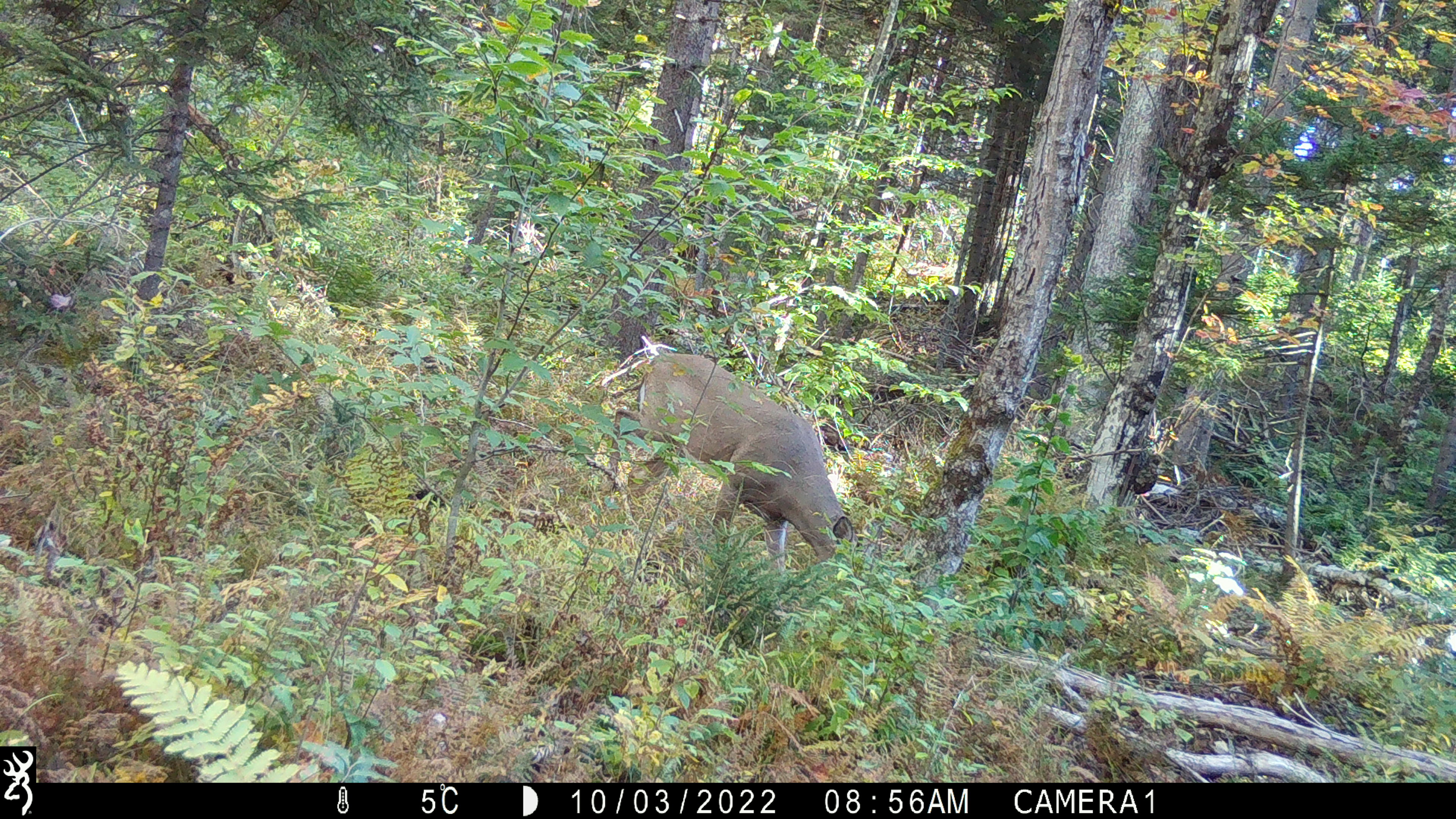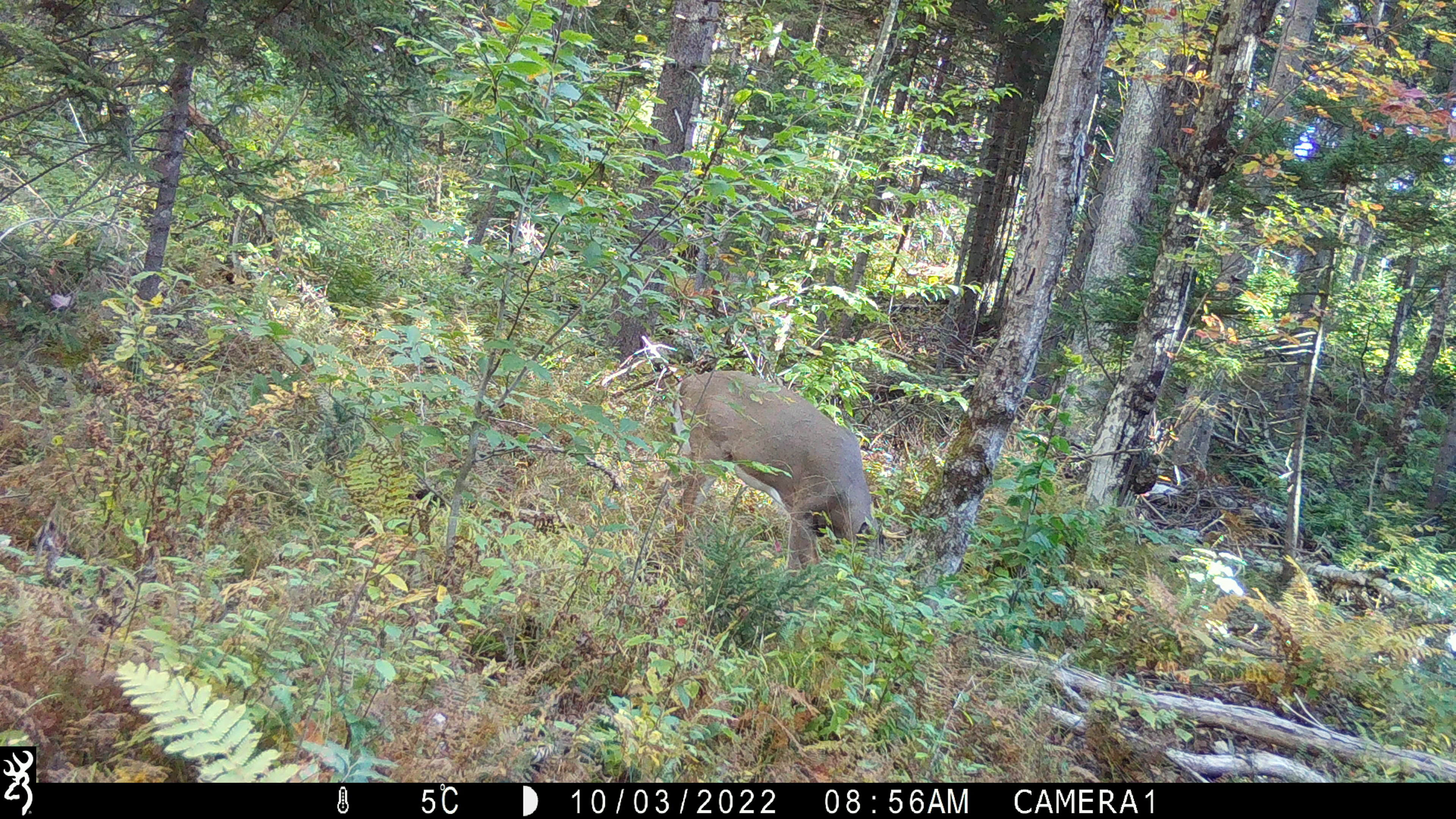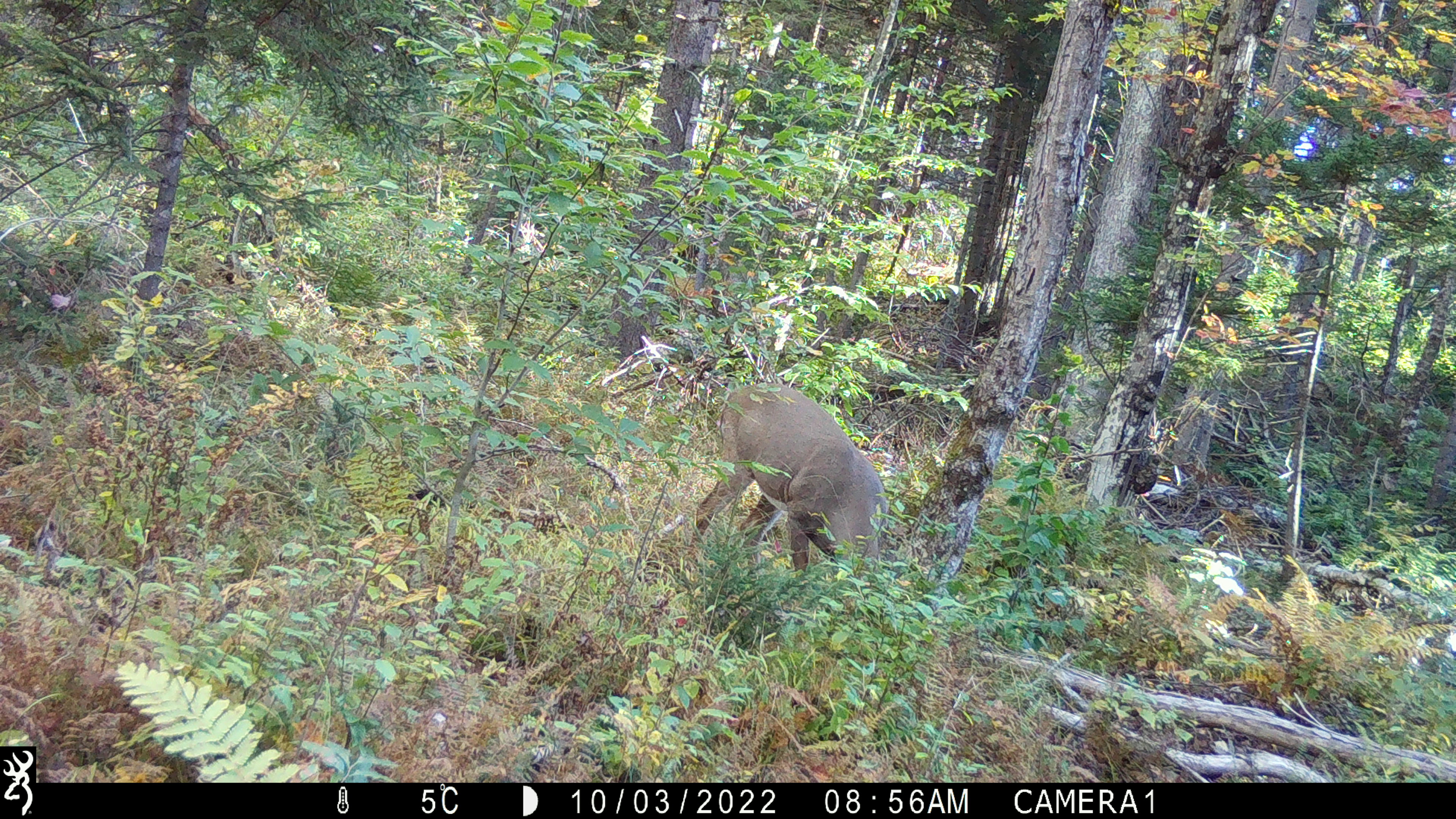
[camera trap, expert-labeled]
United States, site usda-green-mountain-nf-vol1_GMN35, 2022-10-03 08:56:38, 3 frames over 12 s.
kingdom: Animalia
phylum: Chordata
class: Mammalia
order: Artiodactyla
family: Cervidae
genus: Odocoileus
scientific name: Odocoileus virginianus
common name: white-tailed deer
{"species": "white-tailed deer (Odocoileus virginianus)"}